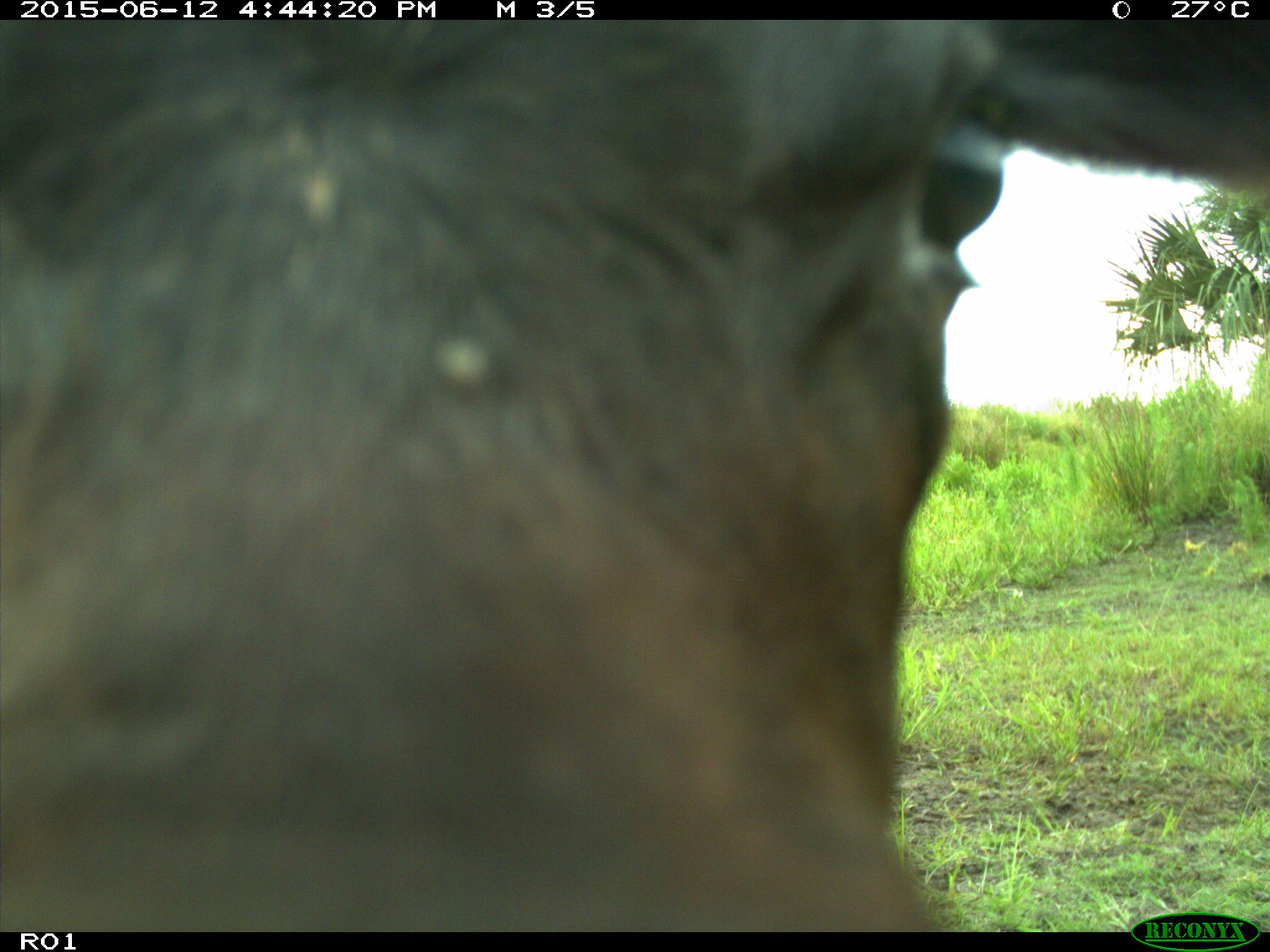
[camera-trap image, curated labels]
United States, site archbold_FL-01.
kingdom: Animalia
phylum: Chordata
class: Mammalia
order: Artiodactyla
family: Bovidae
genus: Bos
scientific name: Bos taurus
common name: domestic cow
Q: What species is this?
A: Bos taurus (domestic cow).